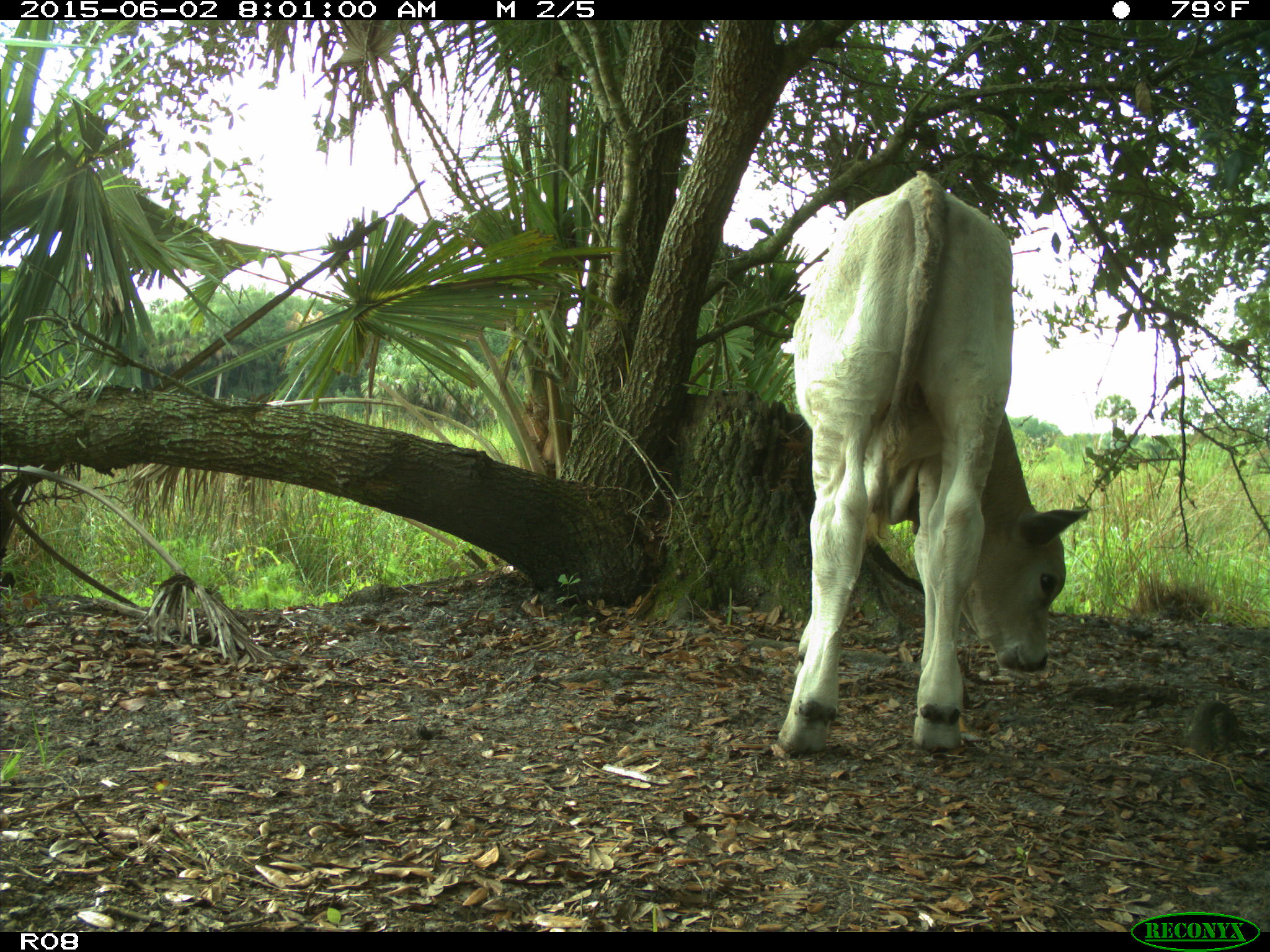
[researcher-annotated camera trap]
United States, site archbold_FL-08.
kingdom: Animalia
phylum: Chordata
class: Mammalia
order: Artiodactyla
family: Bovidae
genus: Bos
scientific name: Bos taurus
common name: domestic cow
Bos taurus (domestic cow).